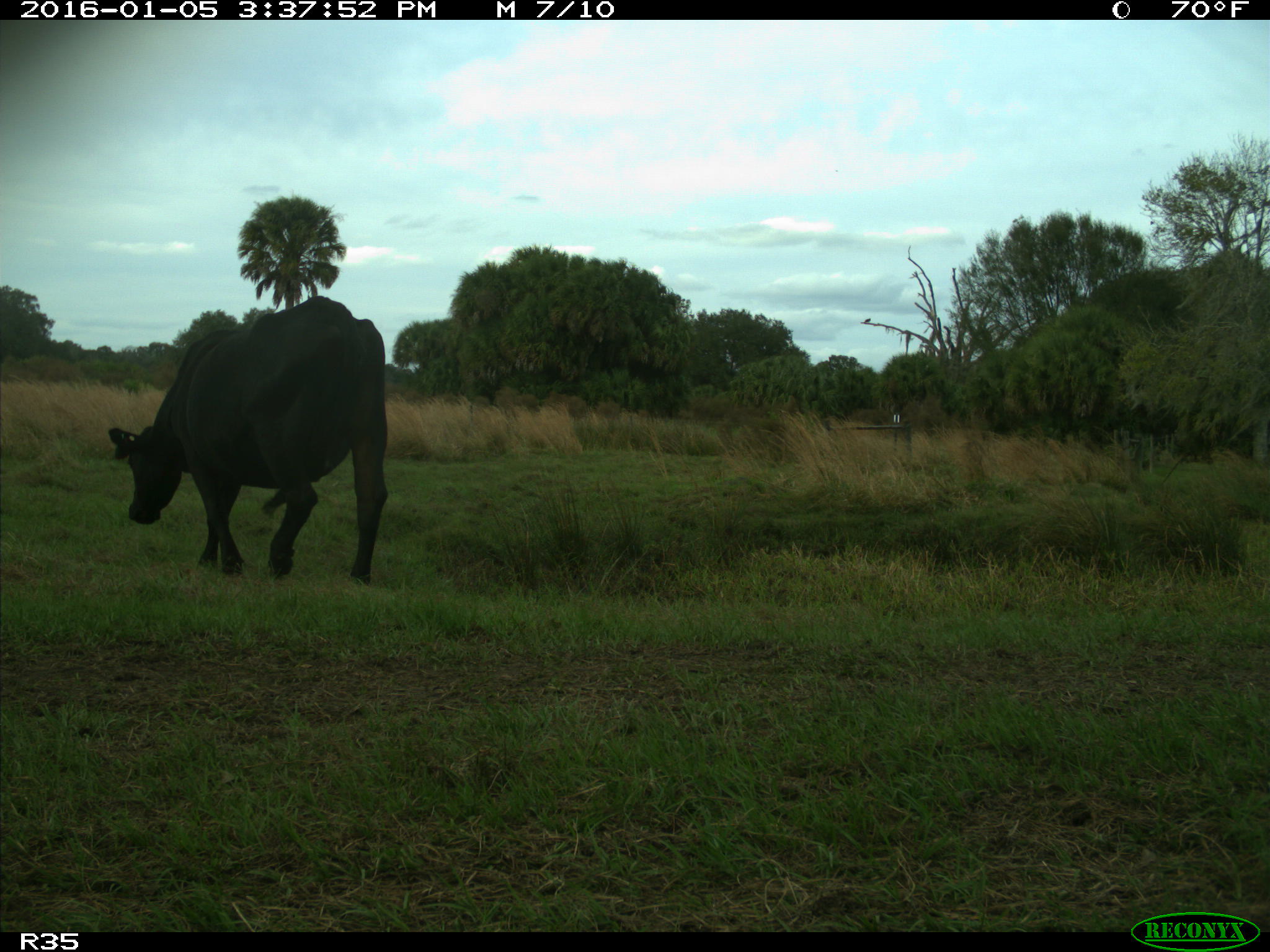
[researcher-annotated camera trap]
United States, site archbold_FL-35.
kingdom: Animalia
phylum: Chordata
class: Mammalia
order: Artiodactyla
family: Bovidae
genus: Bos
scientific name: Bos taurus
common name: domestic cow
Bos taurus (domestic cow).